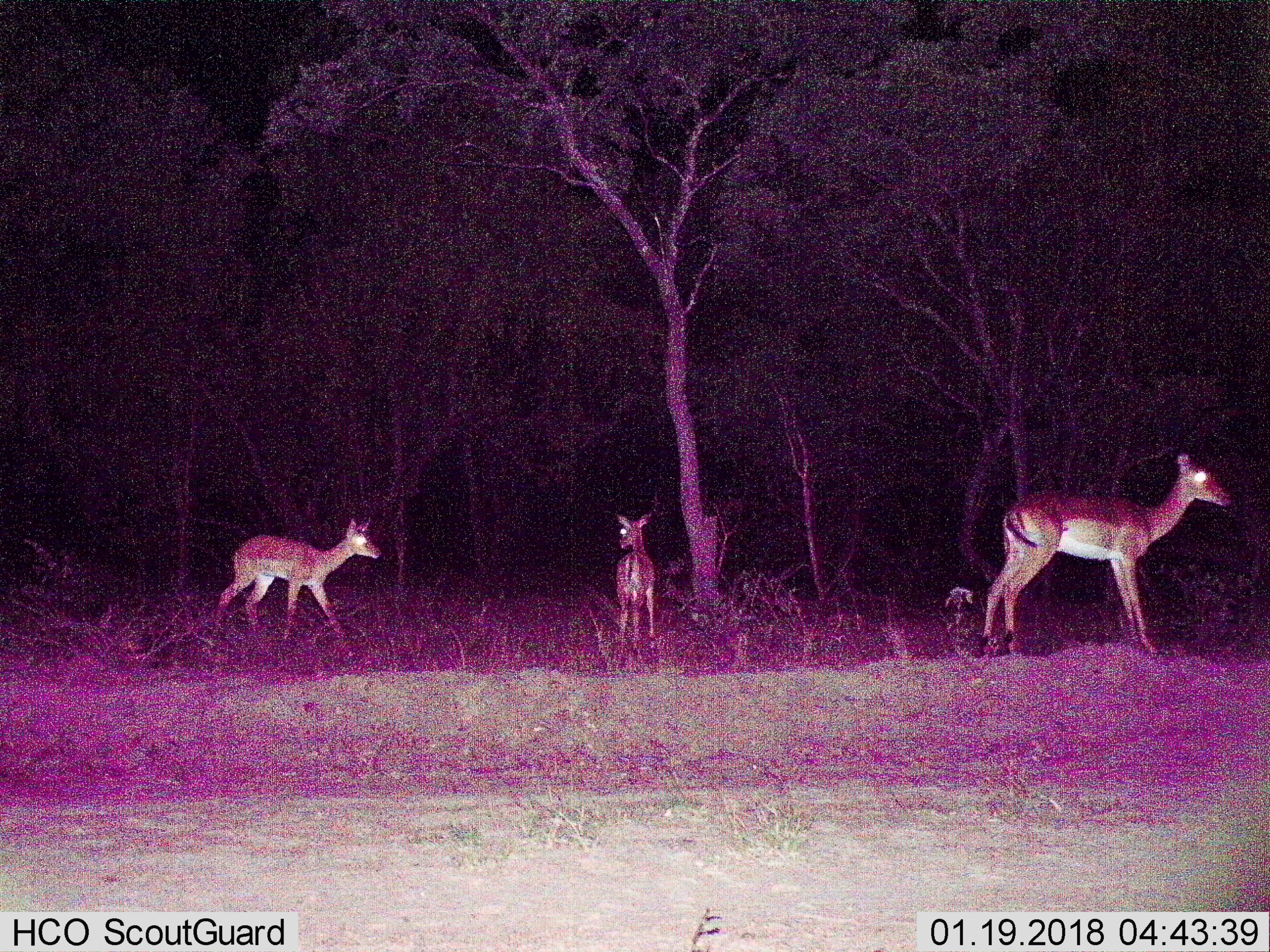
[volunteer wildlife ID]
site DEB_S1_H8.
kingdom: Animalia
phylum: Chordata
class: Mammalia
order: Artiodactyla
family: Bovidae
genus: Aepyceros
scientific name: Aepyceros melampus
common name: impala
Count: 3.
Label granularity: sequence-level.